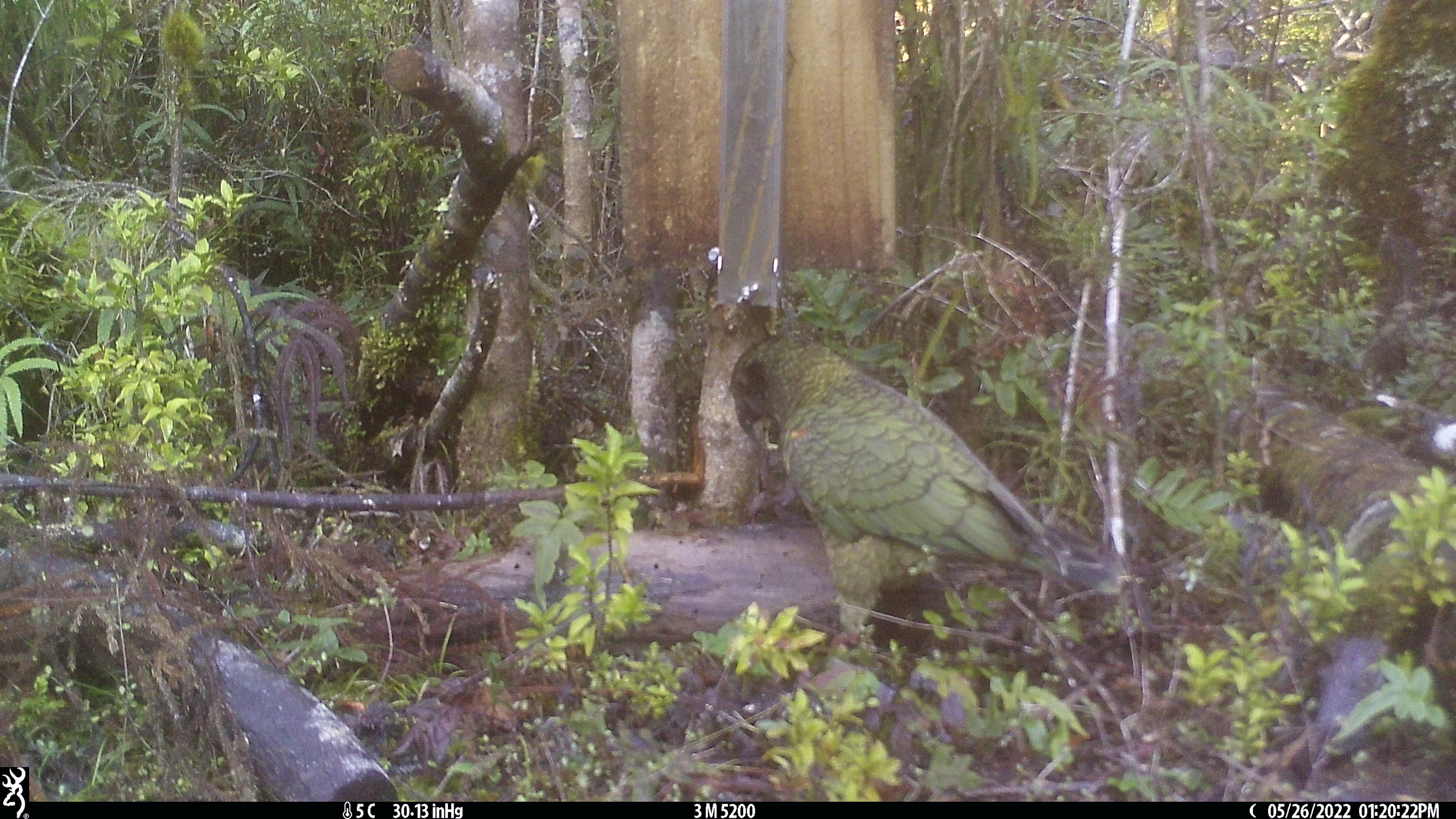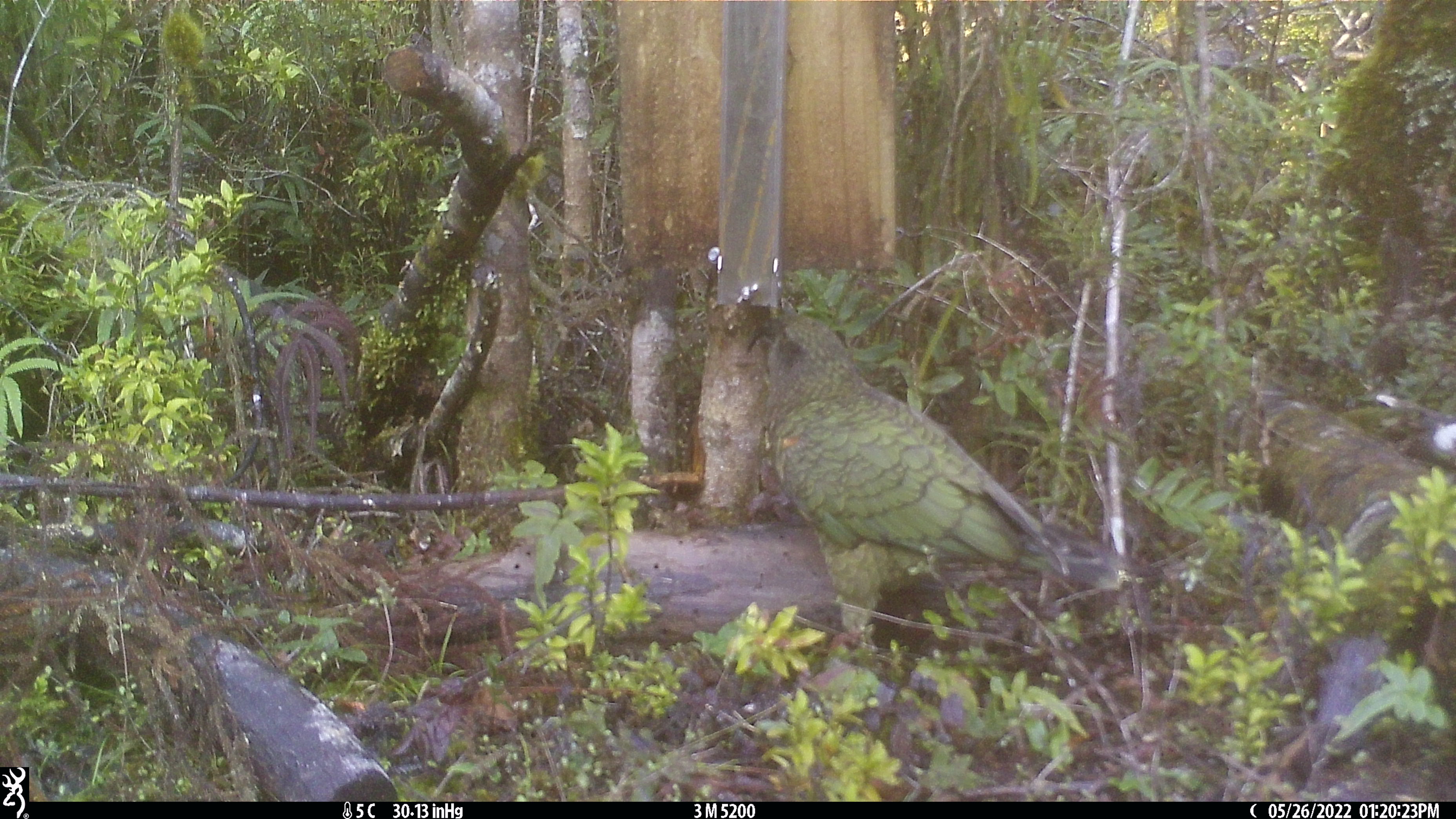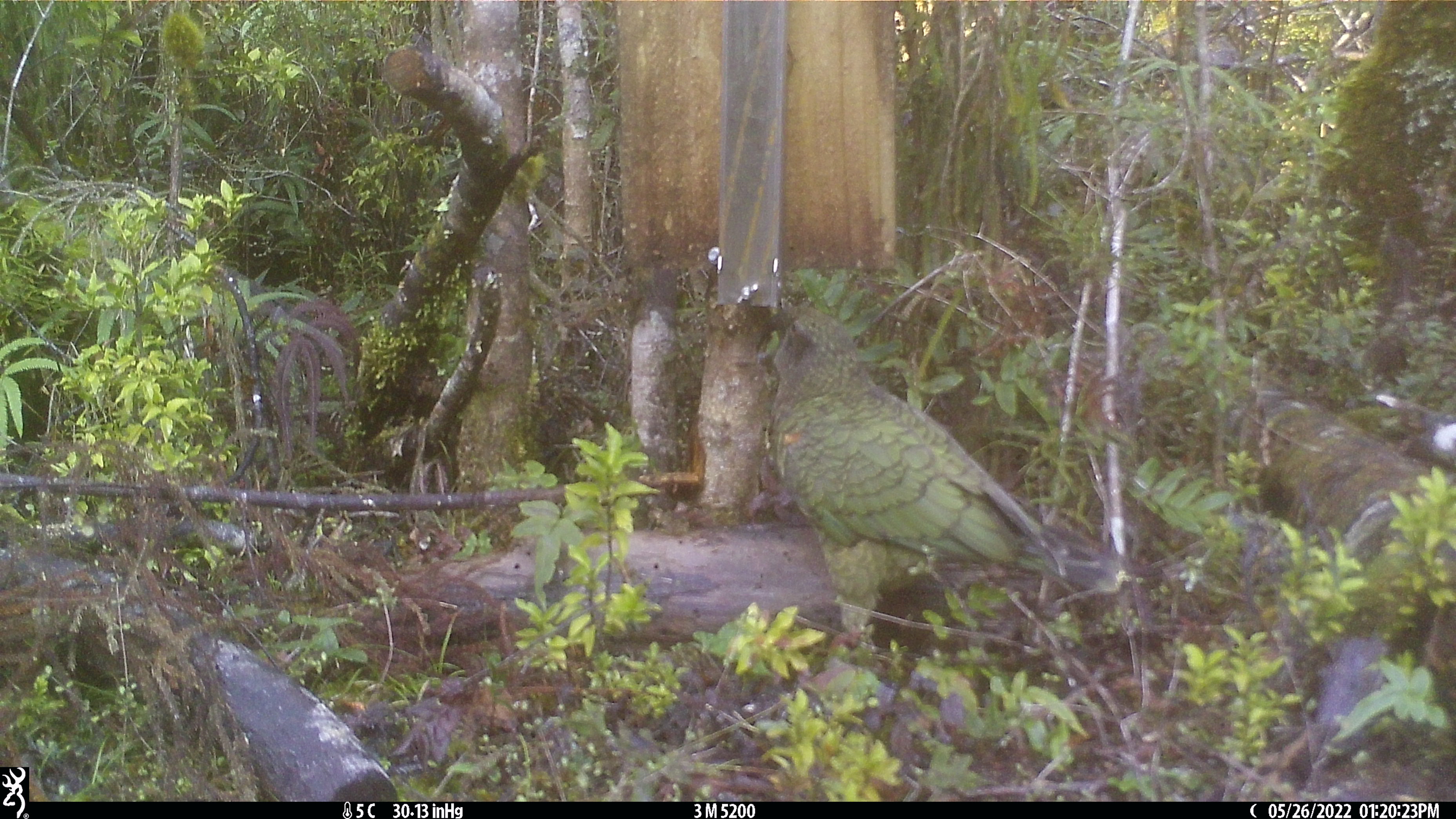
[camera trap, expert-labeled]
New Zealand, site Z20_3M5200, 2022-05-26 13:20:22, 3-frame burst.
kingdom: Animalia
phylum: Chordata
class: Aves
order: Psittaciformes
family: Strigopidae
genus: Nestor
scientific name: Nestor notabilis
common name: kea